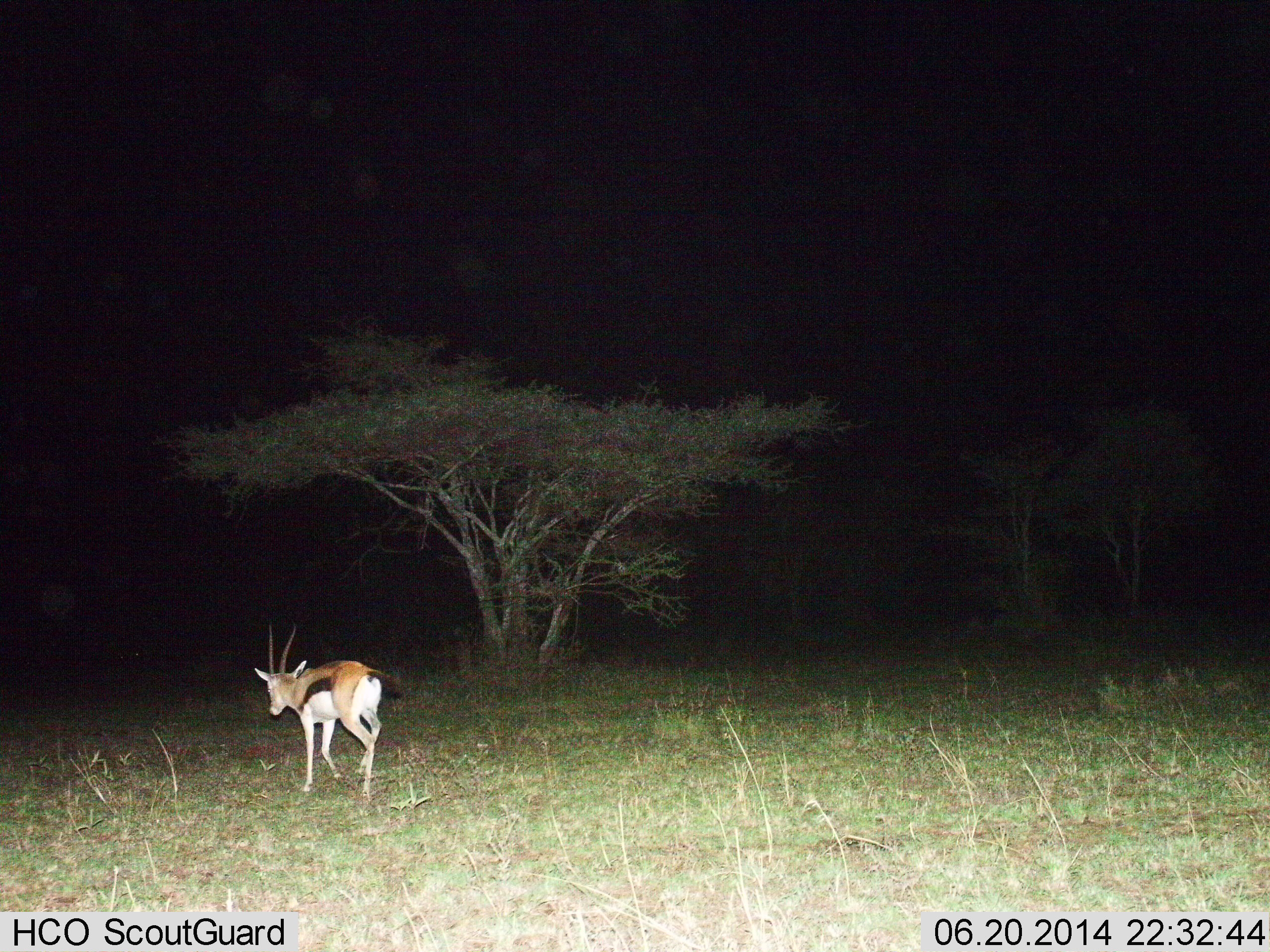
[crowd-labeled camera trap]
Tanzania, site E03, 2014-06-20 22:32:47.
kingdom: Animalia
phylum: Chordata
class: Mammalia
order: Artiodactyla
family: Bovidae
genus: Eudorcas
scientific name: Eudorcas thomsonii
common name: thomson's gazelle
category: gazellethomsons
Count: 1.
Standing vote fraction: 10%.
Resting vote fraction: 0%.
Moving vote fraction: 80%.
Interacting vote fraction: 10%.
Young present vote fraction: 0%.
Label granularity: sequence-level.